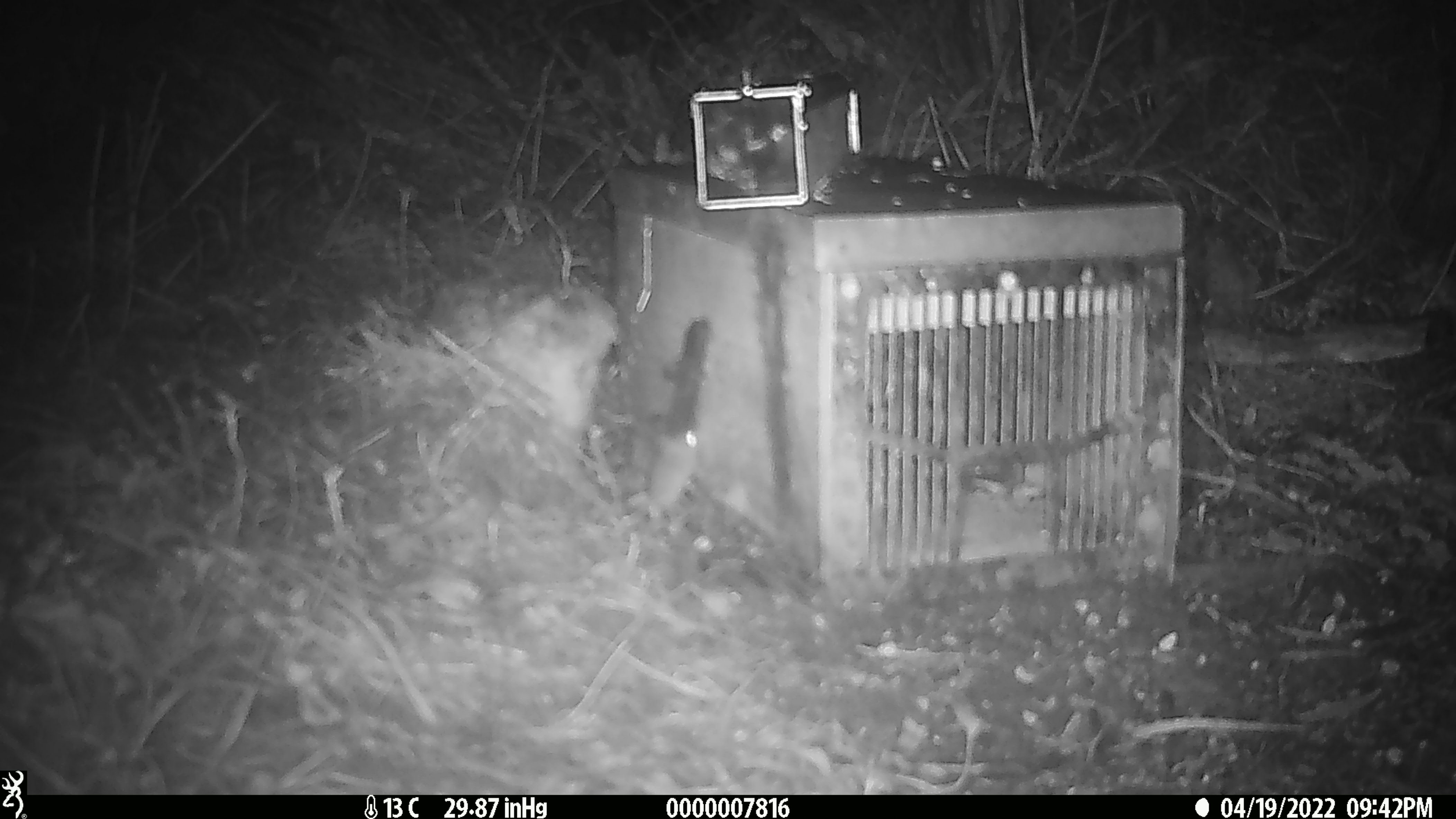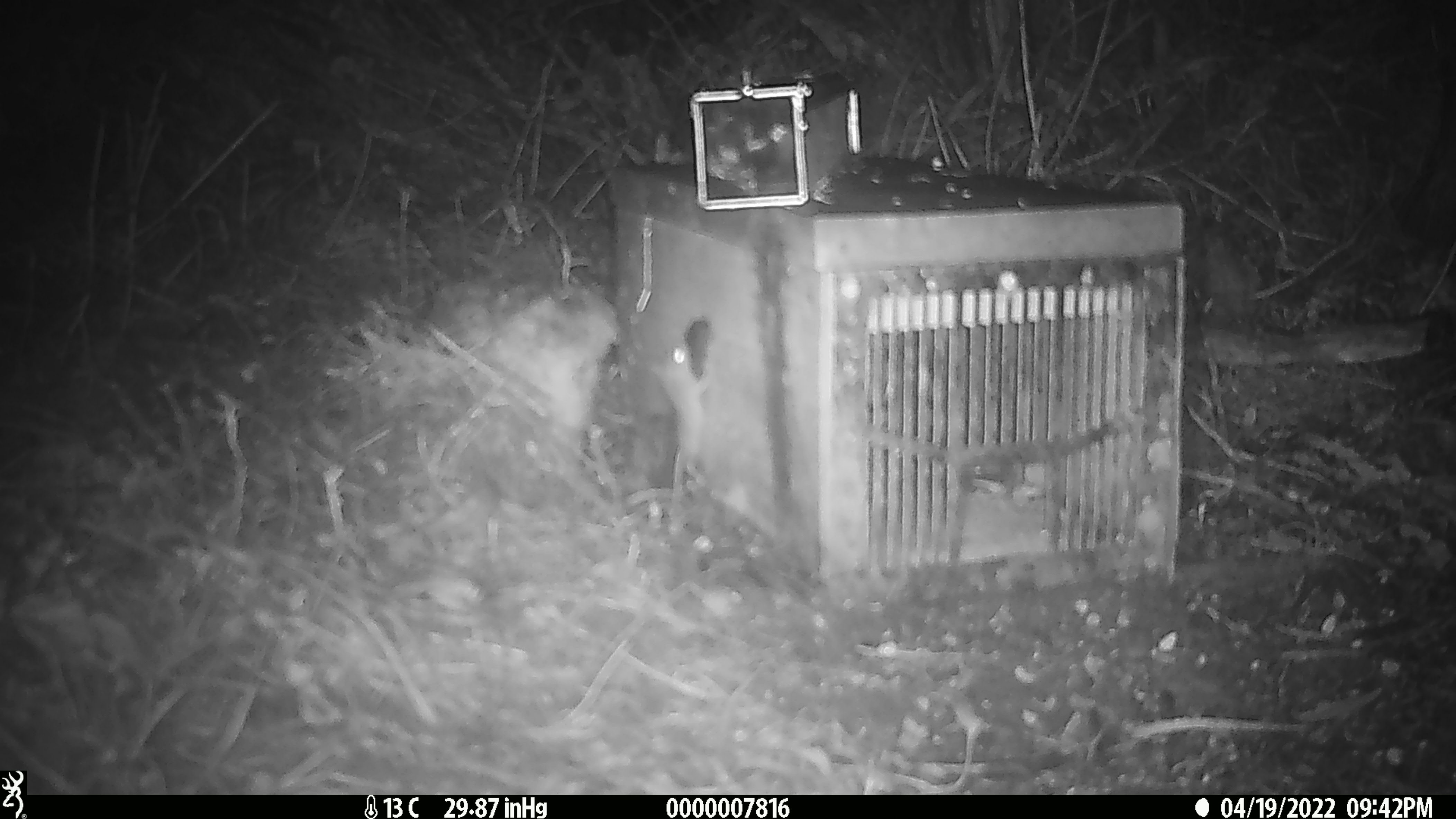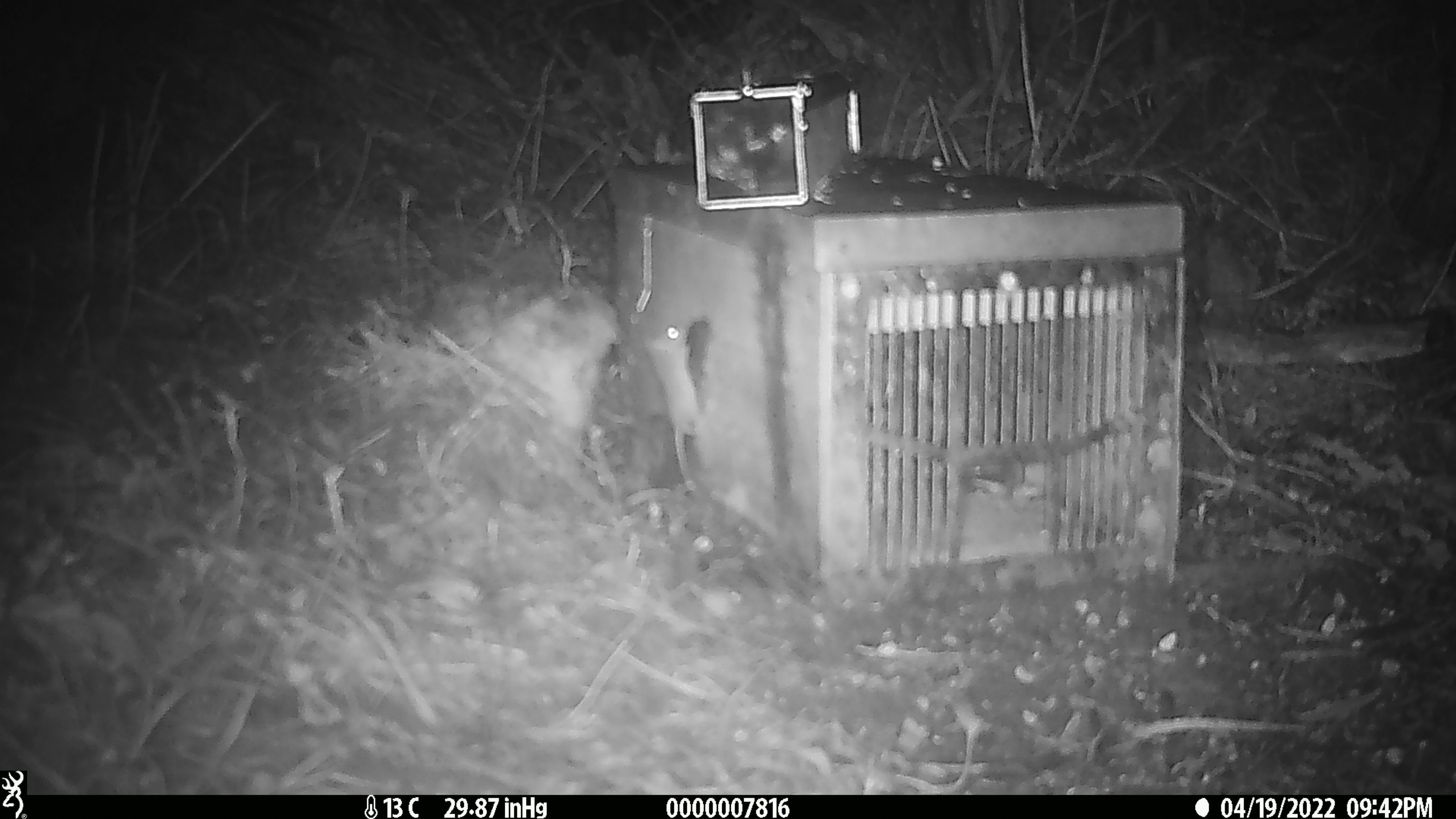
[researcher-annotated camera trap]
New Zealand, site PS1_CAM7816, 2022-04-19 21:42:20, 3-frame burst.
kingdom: Animalia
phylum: Chordata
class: Mammalia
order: Rodentia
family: Muridae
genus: Mus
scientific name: Mus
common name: mouse